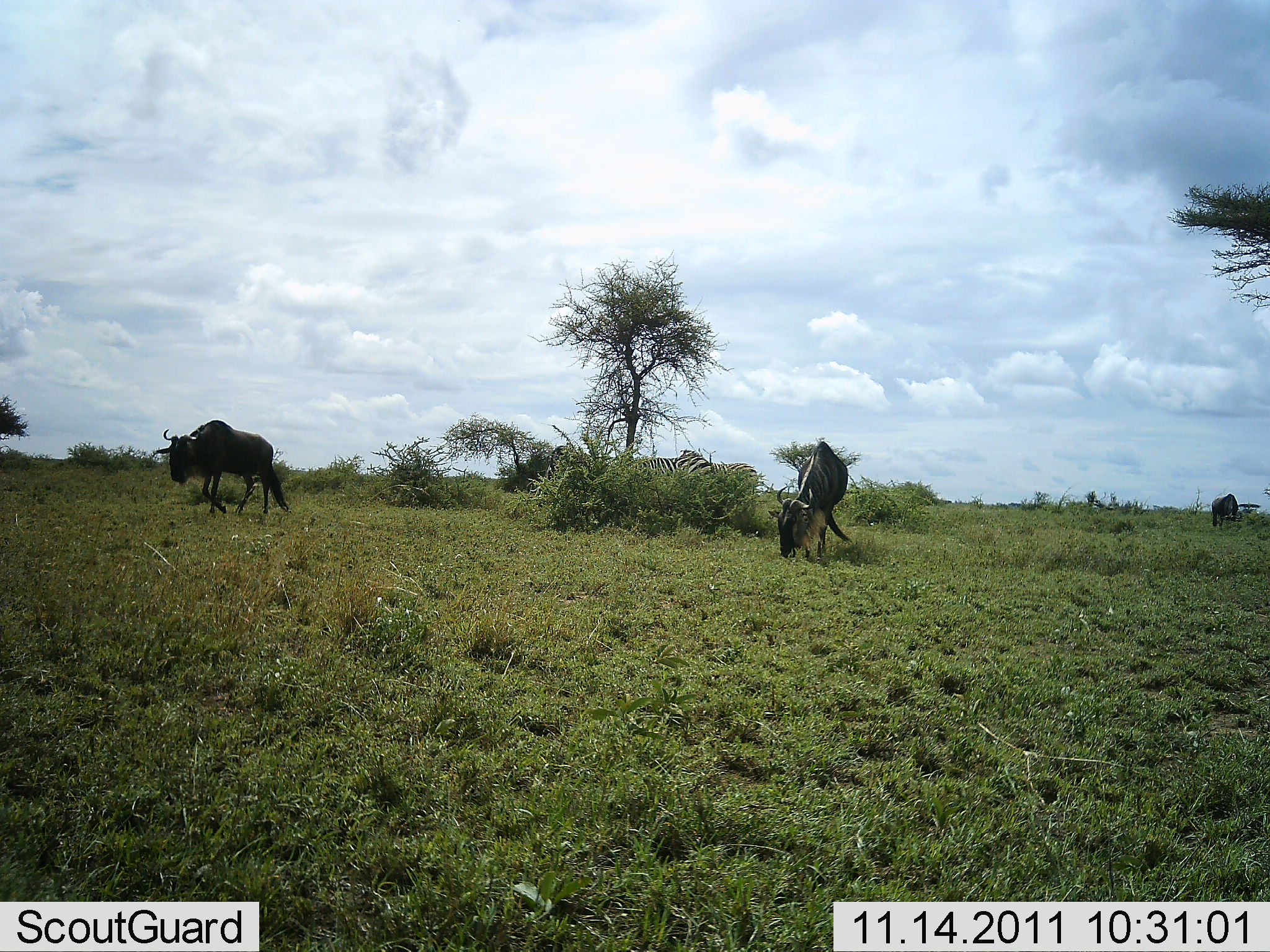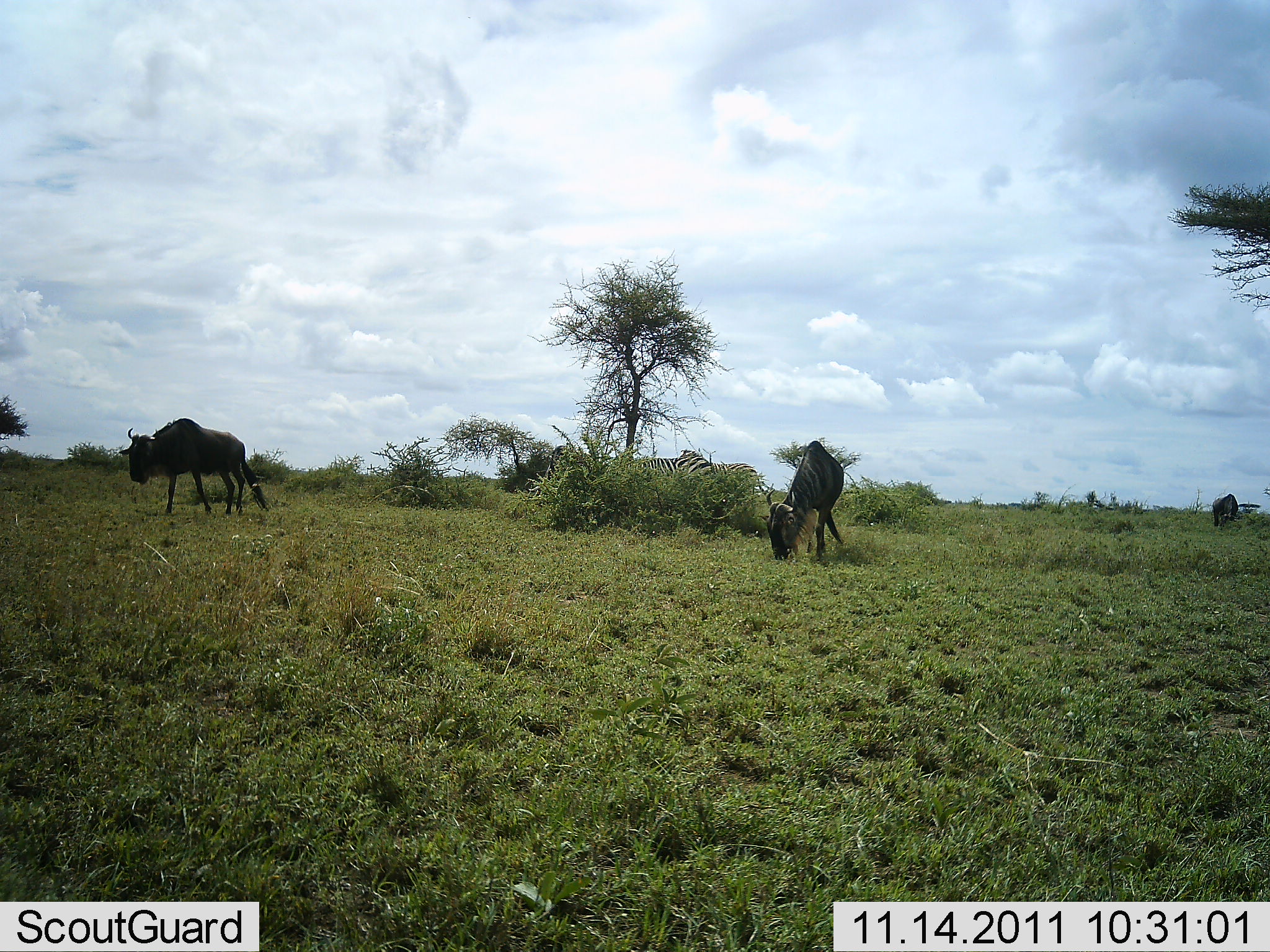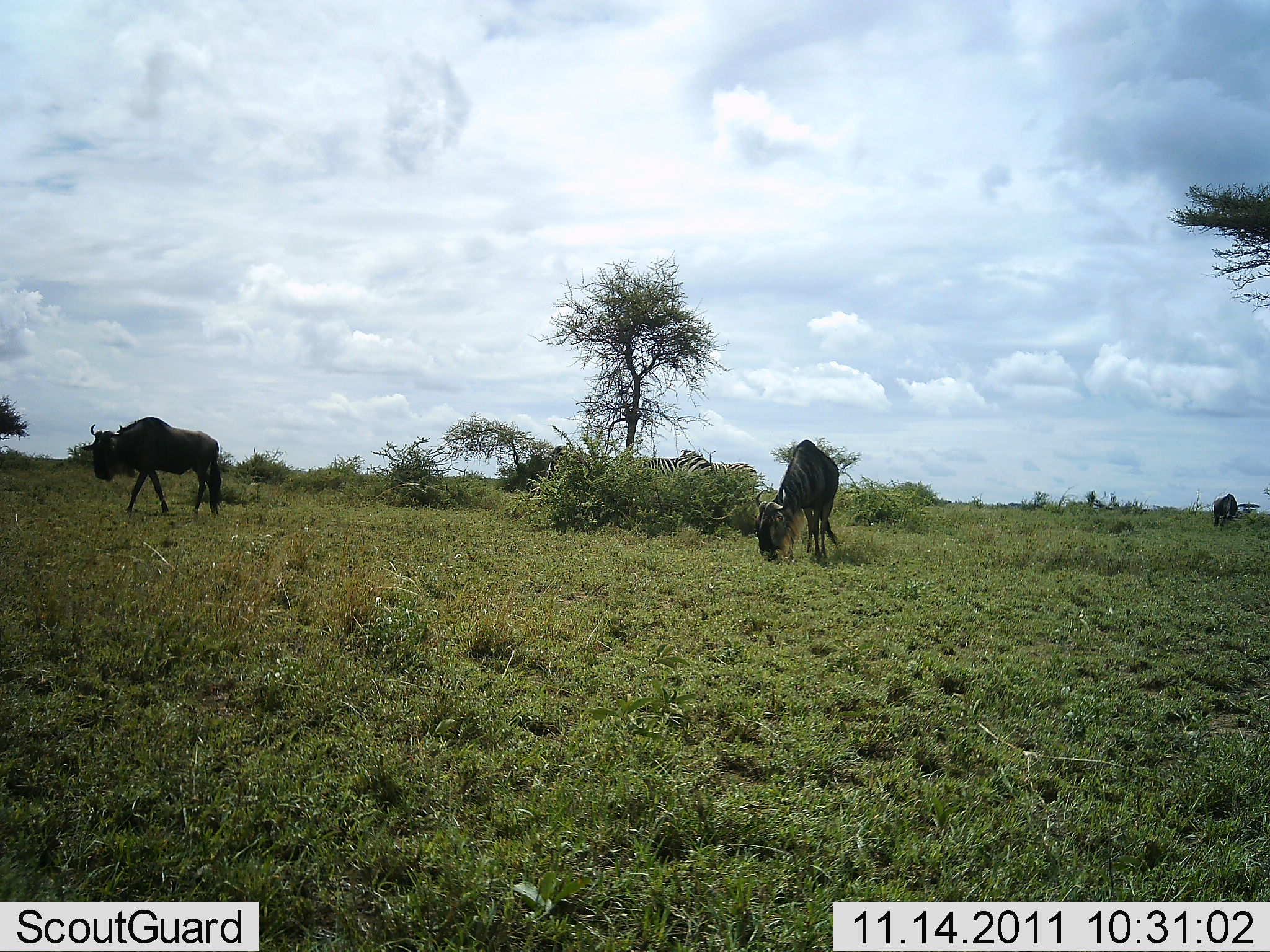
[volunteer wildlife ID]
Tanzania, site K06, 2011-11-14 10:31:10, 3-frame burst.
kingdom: Animalia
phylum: Chordata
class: Mammalia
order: Artiodactyla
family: Bovidae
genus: Connochaetes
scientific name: Connochaetes taurinus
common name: blue wildebeest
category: wildebeest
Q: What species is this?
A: Wildebeest (blue wildebeest) (Connochaetes taurinus).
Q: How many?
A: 3.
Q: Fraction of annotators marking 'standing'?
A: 23%.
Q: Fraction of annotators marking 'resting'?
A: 0%.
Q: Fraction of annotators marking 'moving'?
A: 46%.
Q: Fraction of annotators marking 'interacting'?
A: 0%.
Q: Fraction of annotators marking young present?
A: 0%.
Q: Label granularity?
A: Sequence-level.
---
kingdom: Animalia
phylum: Chordata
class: Mammalia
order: Perissodactyla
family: Equidae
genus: Equus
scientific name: Equus quagga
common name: plains zebra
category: zebra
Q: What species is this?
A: Zebra (plains zebra) (Equus quagga).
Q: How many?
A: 2.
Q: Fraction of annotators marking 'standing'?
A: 75%.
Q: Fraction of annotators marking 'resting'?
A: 0%.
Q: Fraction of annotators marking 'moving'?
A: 0%.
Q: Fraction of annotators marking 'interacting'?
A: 0%.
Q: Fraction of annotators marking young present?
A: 0%.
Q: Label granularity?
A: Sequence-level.